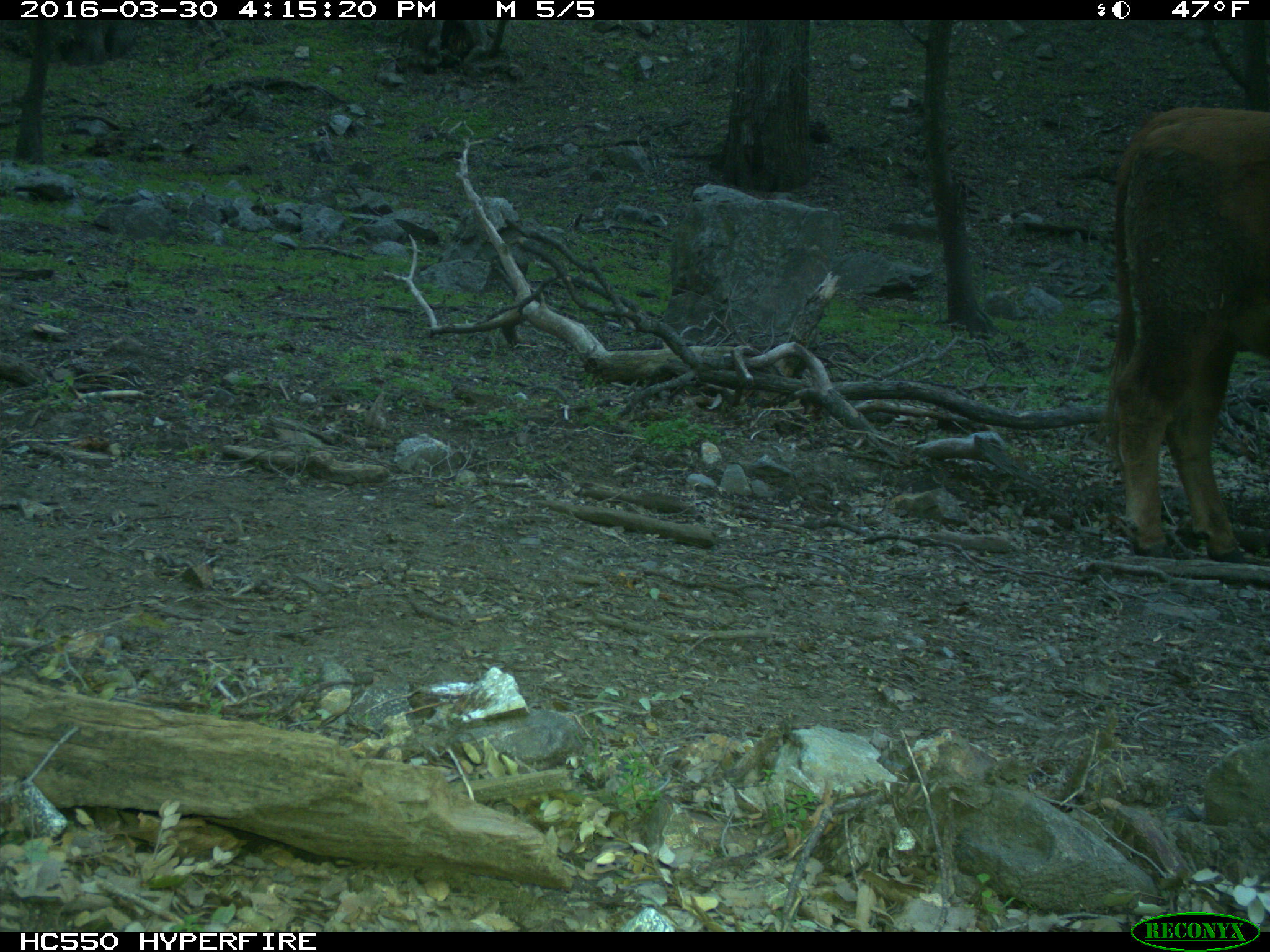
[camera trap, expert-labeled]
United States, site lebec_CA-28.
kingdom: Animalia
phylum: Chordata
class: Mammalia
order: Artiodactyla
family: Bovidae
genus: Bos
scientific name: Bos taurus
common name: domestic cow